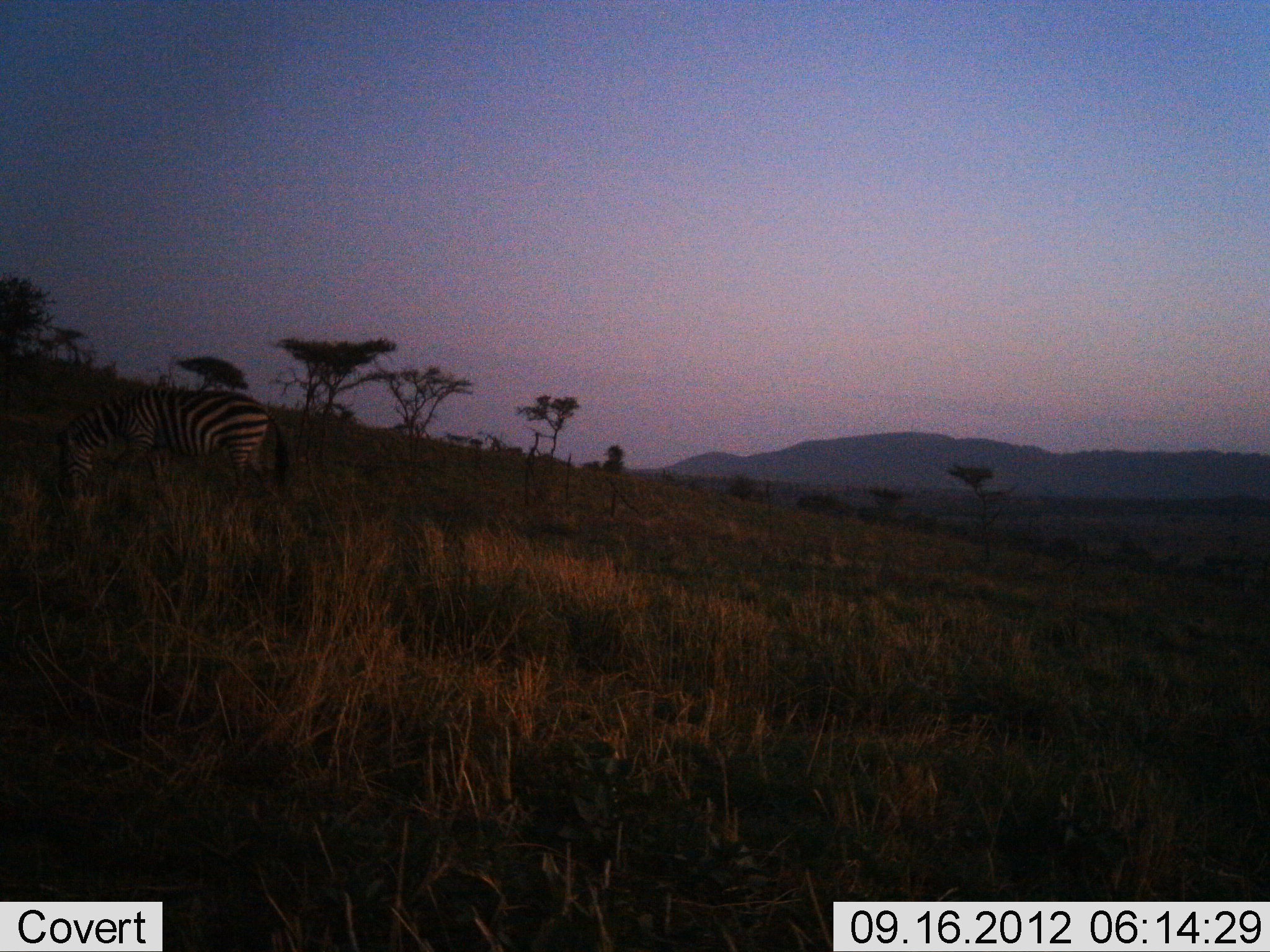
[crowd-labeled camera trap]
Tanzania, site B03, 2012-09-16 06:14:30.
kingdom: Animalia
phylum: Chordata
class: Mammalia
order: Perissodactyla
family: Equidae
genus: Equus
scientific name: Equus quagga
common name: plains zebra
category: zebra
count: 1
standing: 20%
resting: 0%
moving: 0%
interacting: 0%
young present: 0%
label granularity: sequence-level